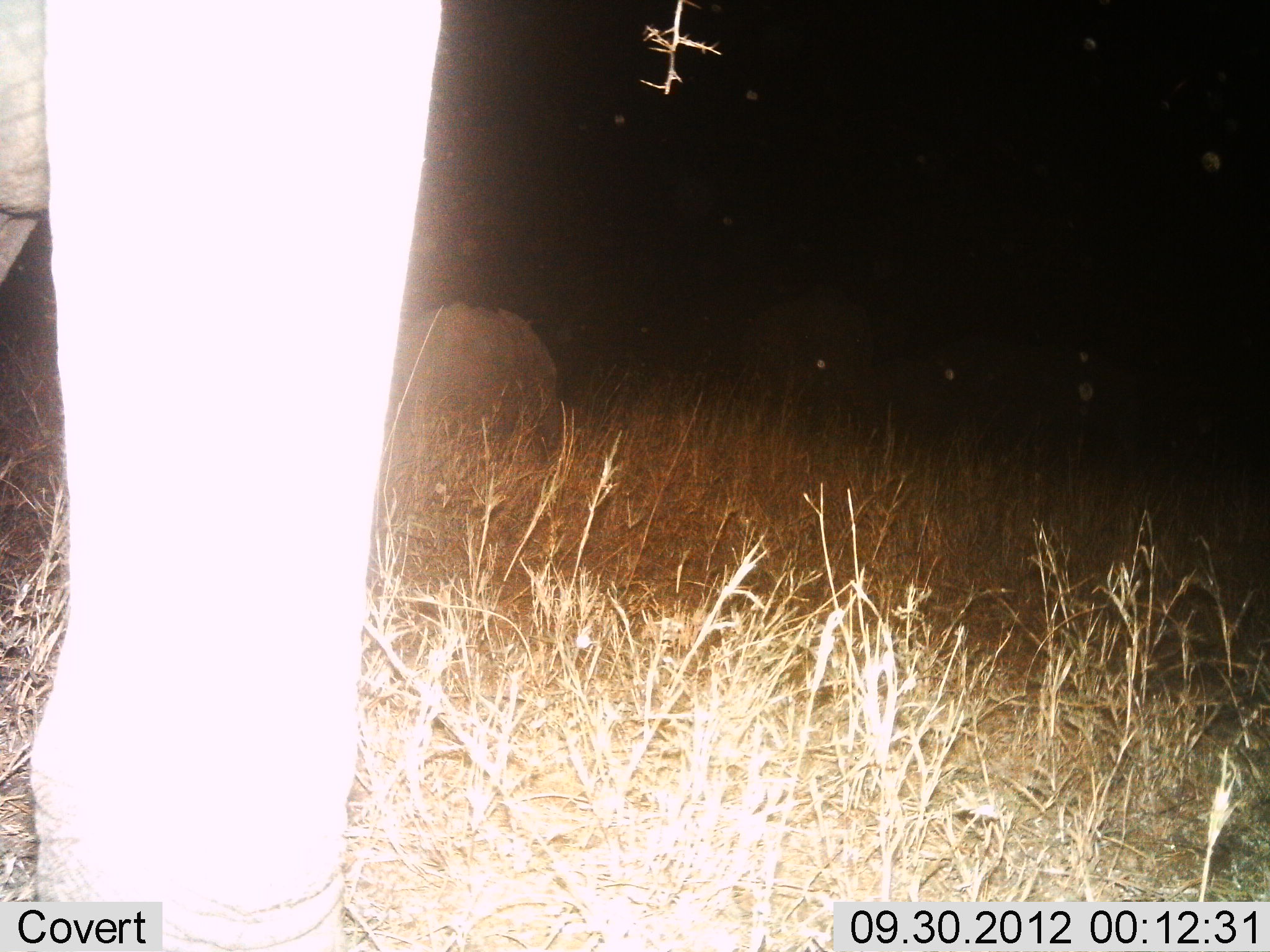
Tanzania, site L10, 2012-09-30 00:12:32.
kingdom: Animalia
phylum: Chordata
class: Mammalia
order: Proboscidea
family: Elephantidae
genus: Loxodonta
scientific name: Loxodonta africana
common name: african bush elephant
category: elephant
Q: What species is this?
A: Elephant (african bush elephant) (Loxodonta africana).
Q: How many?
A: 2.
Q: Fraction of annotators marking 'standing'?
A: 90%.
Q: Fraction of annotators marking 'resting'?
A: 10%.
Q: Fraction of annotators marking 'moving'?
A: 10%.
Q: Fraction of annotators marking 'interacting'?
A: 0%.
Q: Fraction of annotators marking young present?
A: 20%.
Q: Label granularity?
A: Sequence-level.